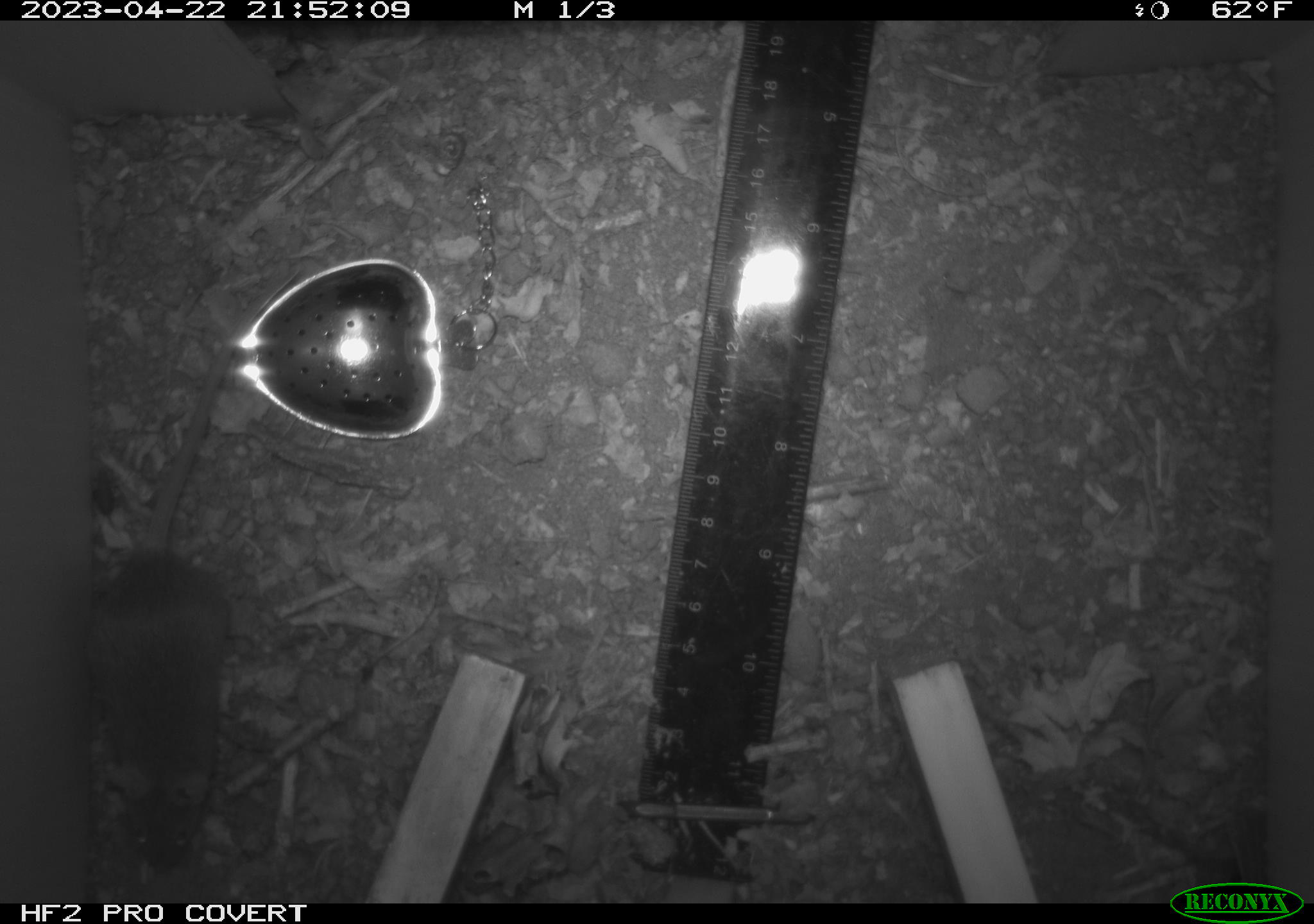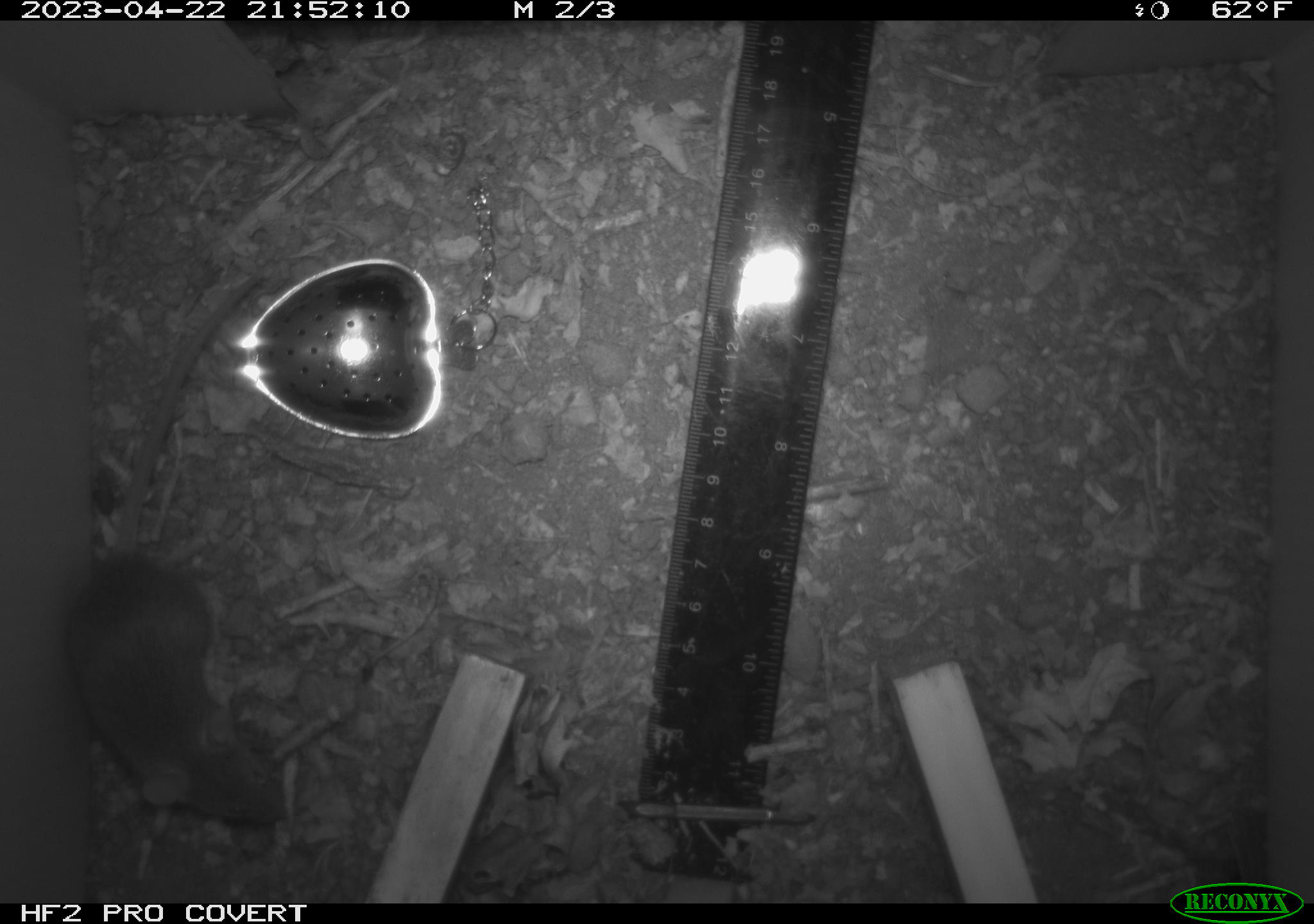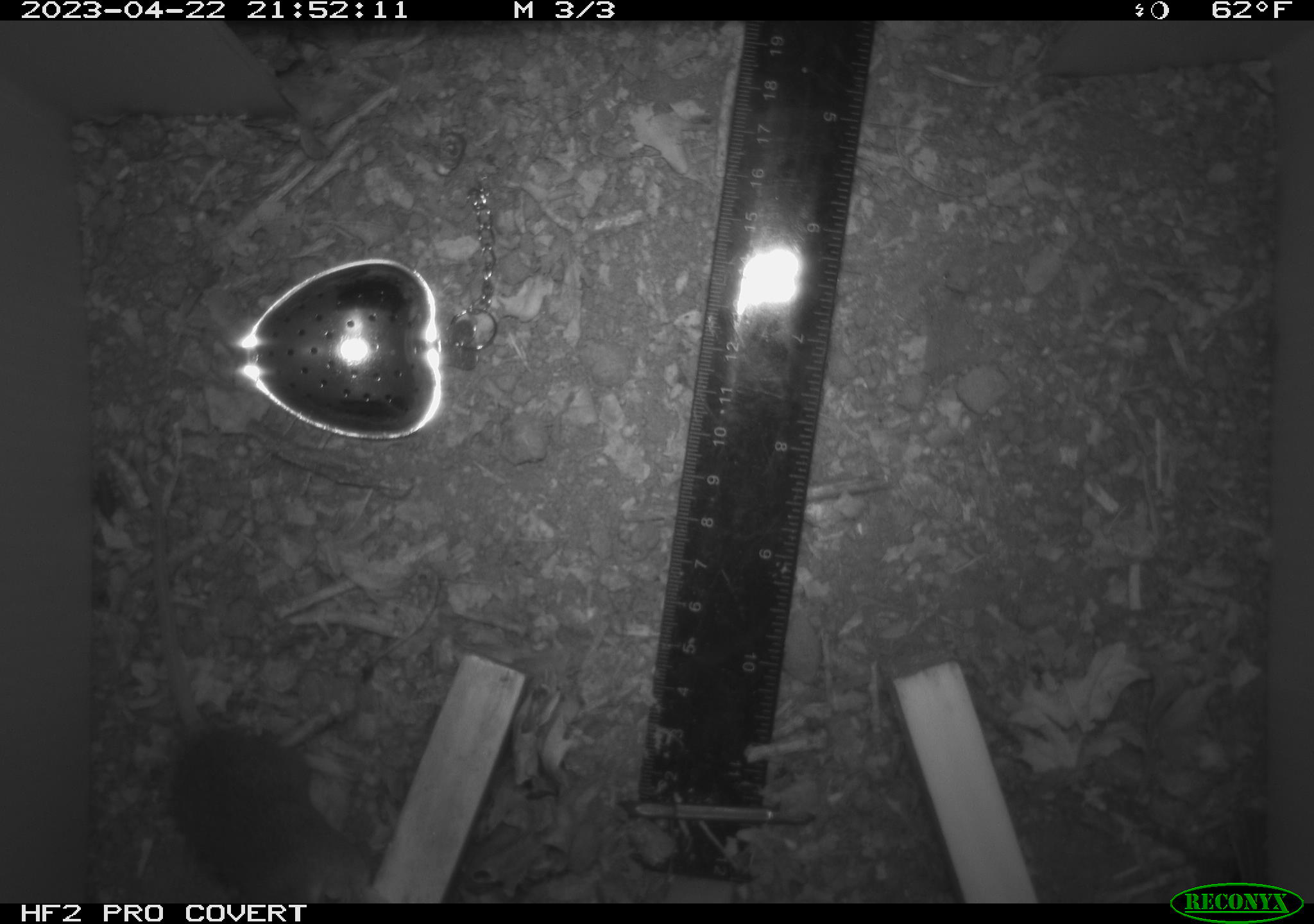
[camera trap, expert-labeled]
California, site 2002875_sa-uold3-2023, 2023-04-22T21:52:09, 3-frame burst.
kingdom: Animalia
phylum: Chordata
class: Mammalia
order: Rodentia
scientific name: Rodentia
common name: mouse species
Mouse species (Rodentia).